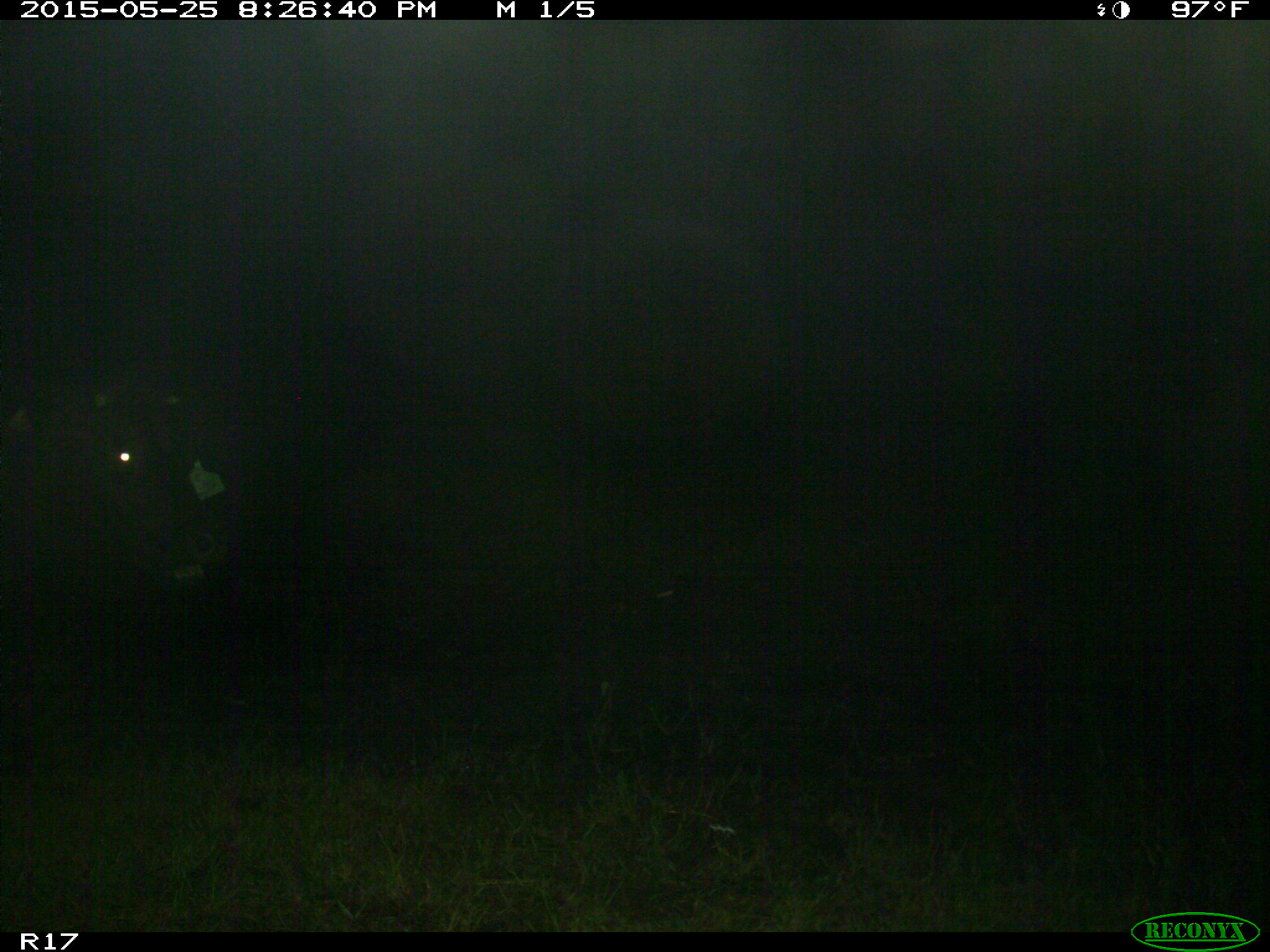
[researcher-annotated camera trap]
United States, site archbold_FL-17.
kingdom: Animalia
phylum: Chordata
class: Mammalia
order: Artiodactyla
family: Bovidae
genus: Bos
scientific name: Bos taurus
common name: domestic cow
Bos taurus (domestic cow).